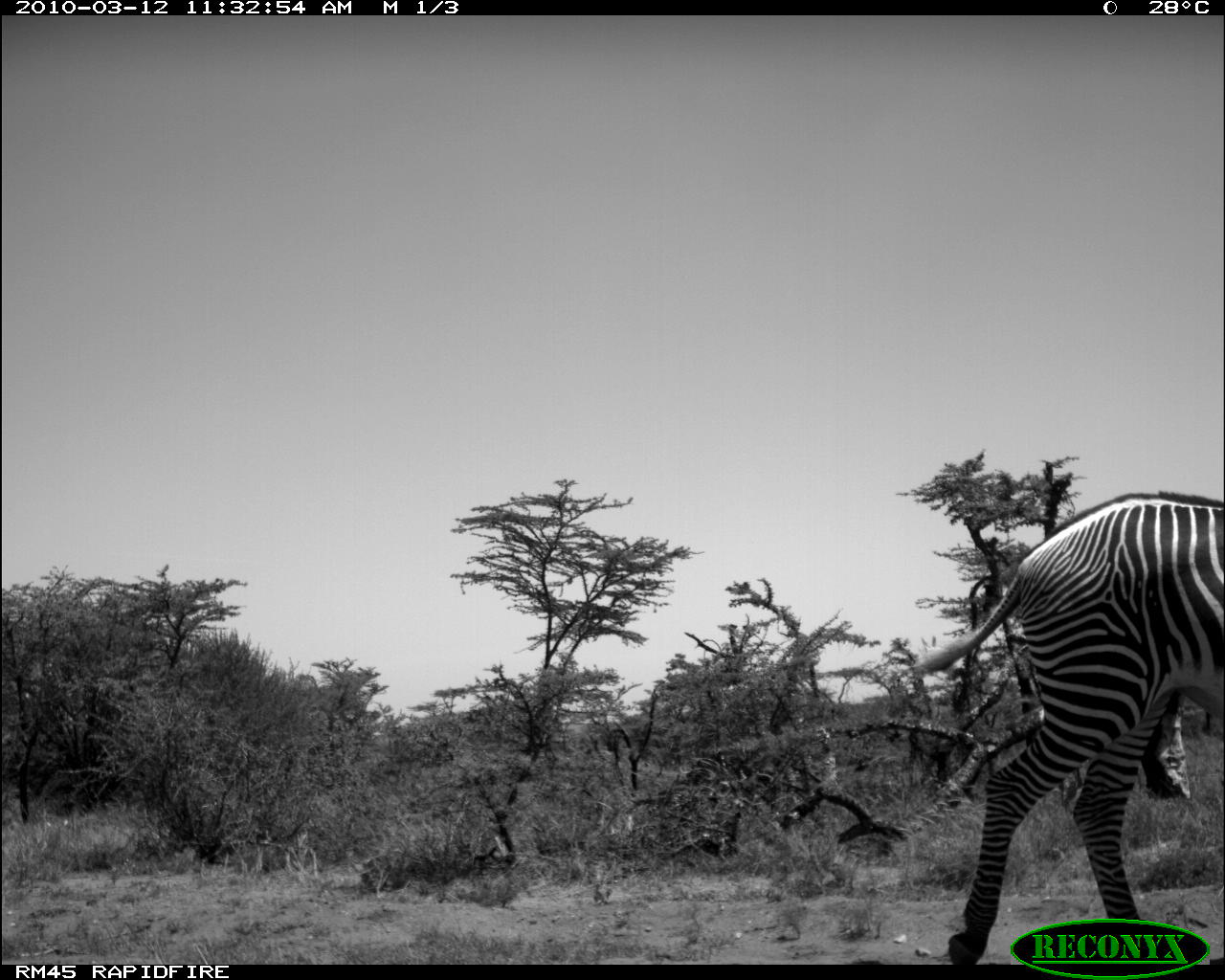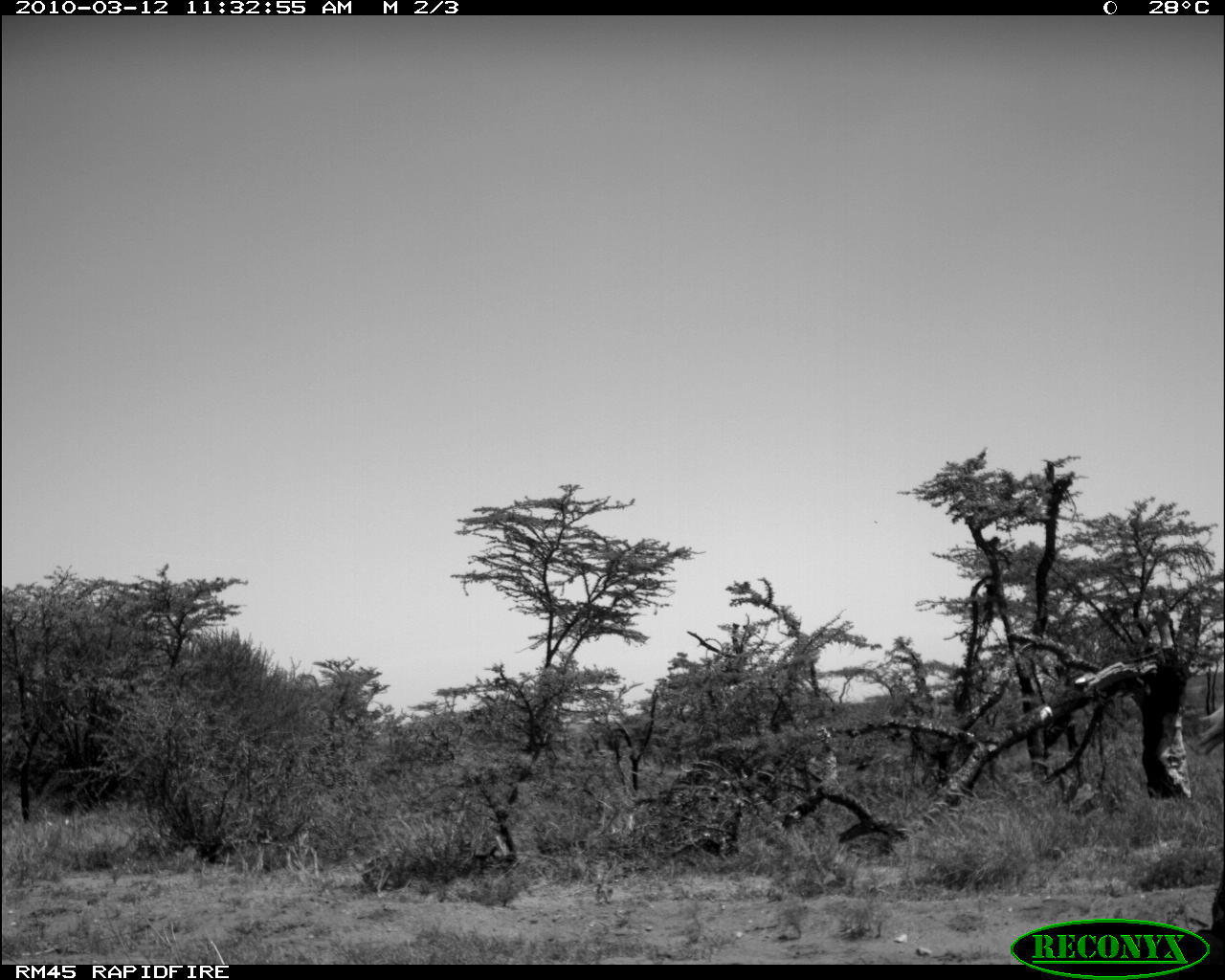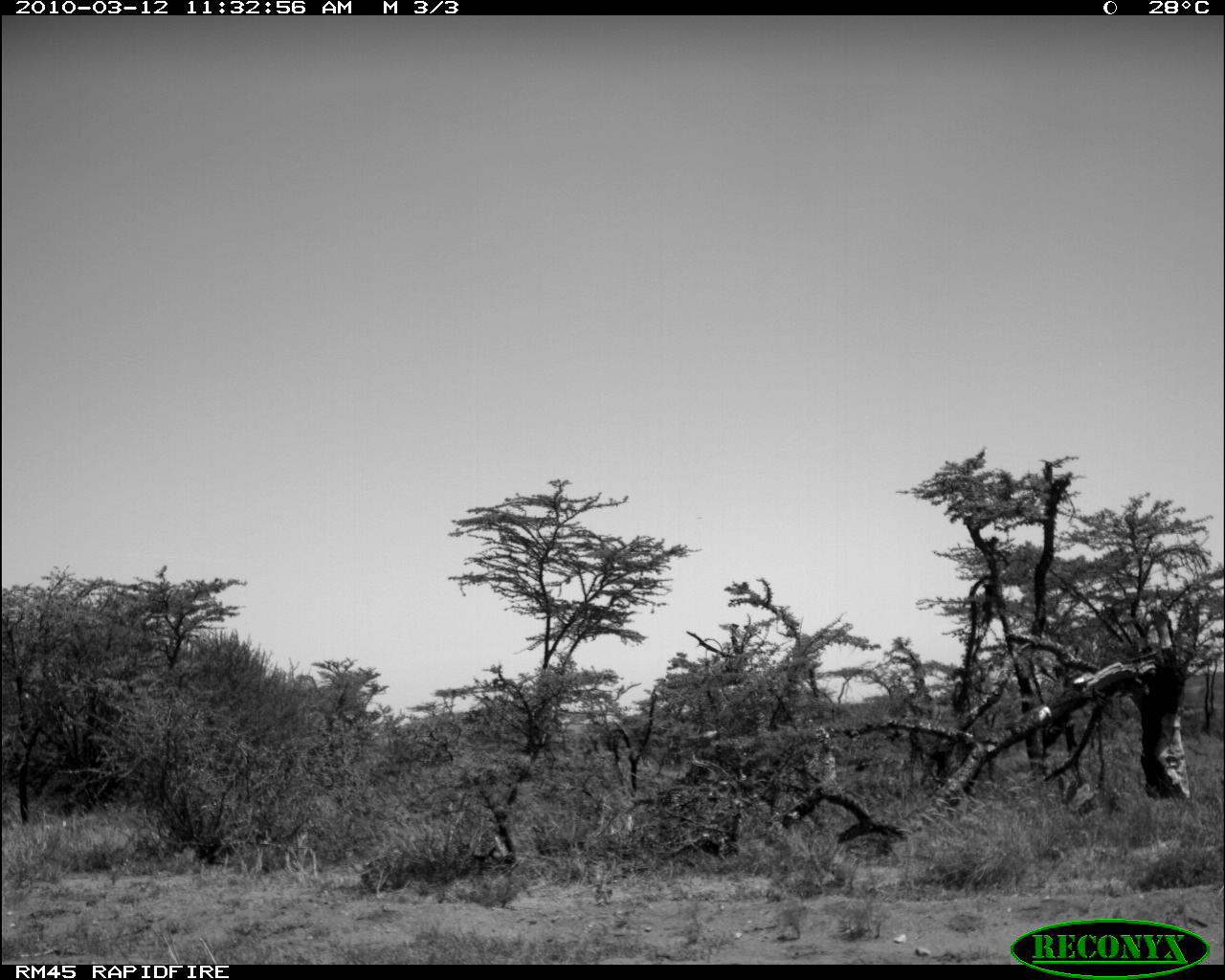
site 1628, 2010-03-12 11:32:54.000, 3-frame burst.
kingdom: Animalia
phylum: Chordata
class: Mammalia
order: Perissodactyla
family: Equidae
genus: Equus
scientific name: Equus grevyi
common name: grévy's zebra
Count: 1.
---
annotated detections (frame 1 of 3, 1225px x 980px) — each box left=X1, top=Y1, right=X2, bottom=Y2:
equus grevyi: left=902, top=484, right=1225, bottom=959